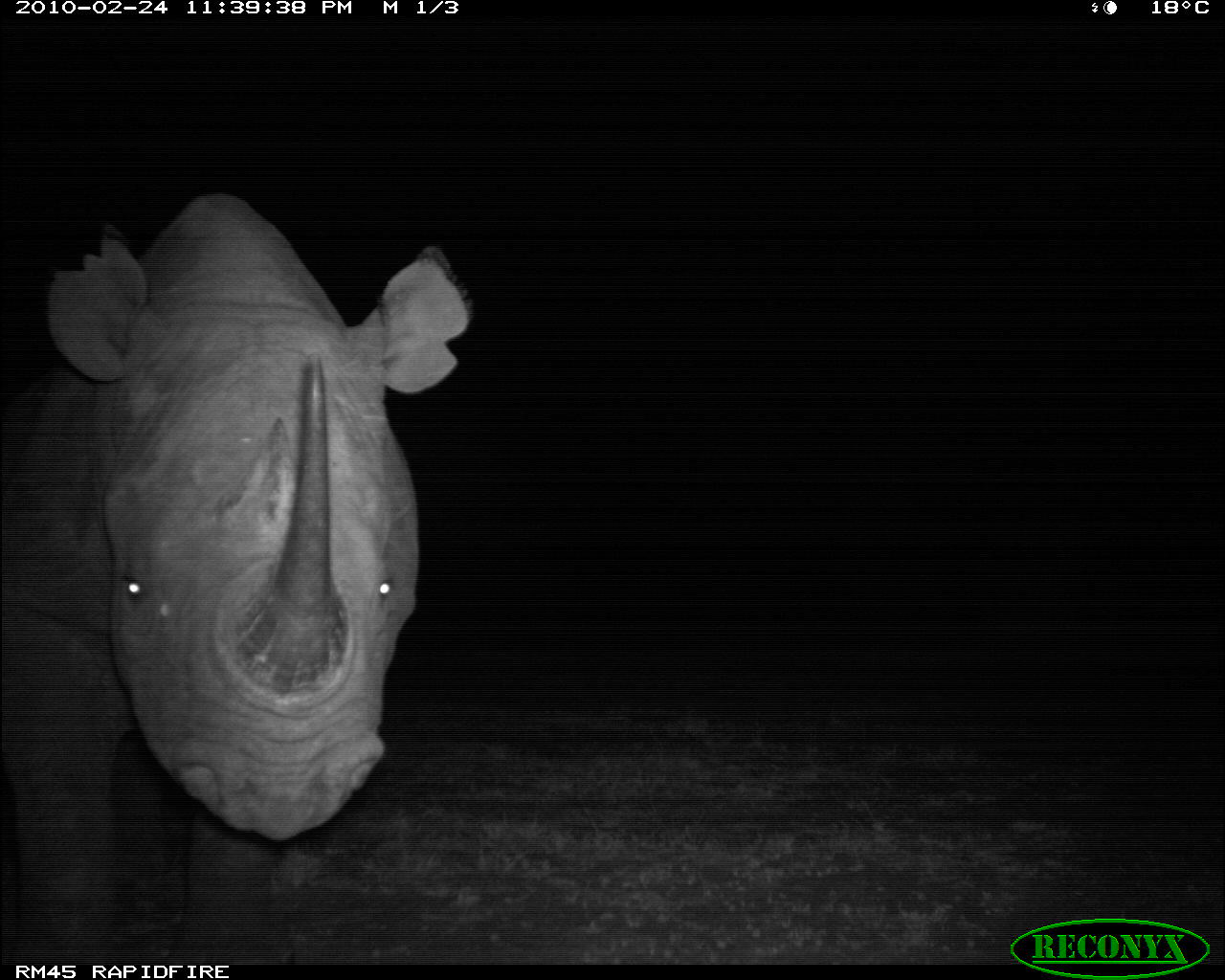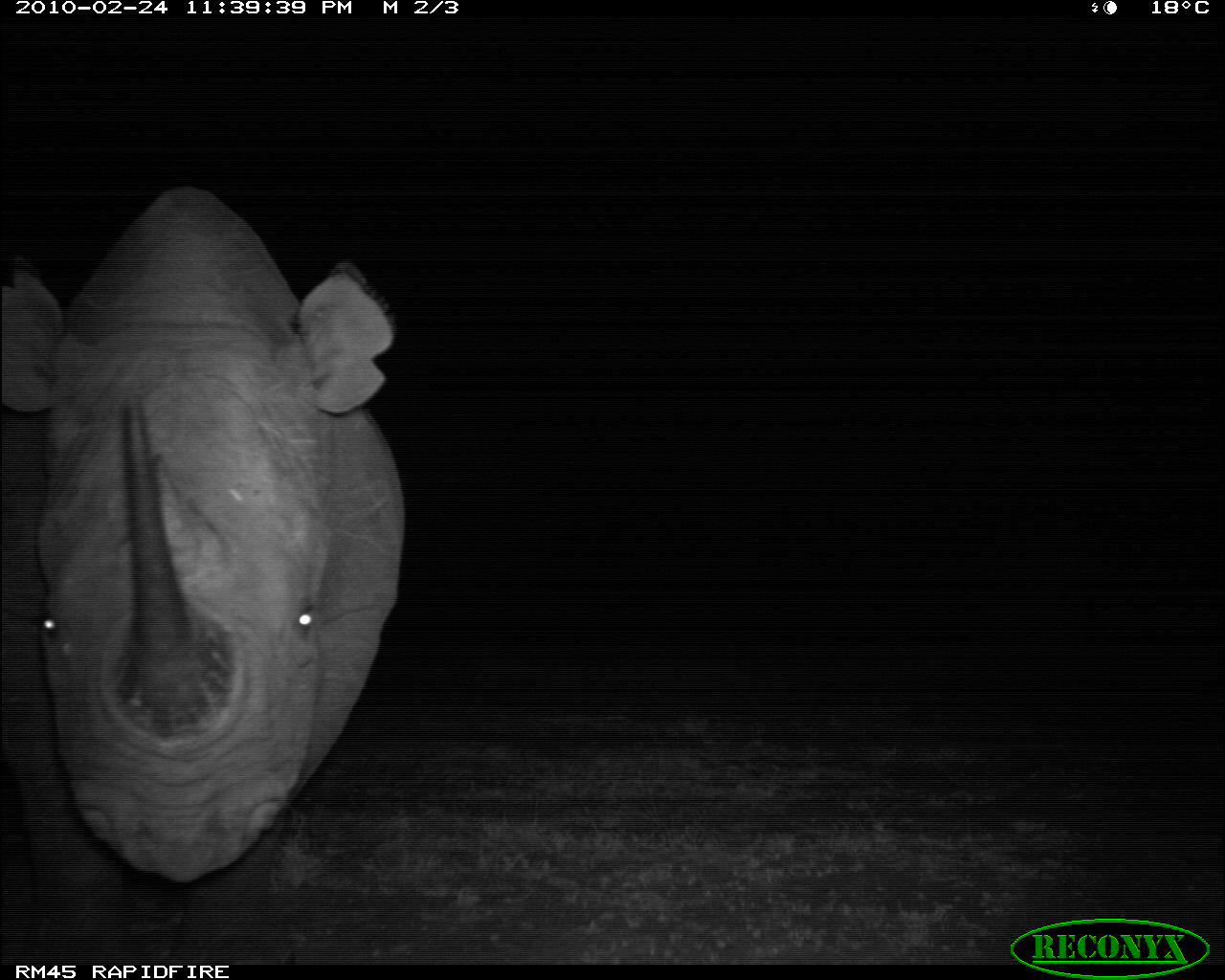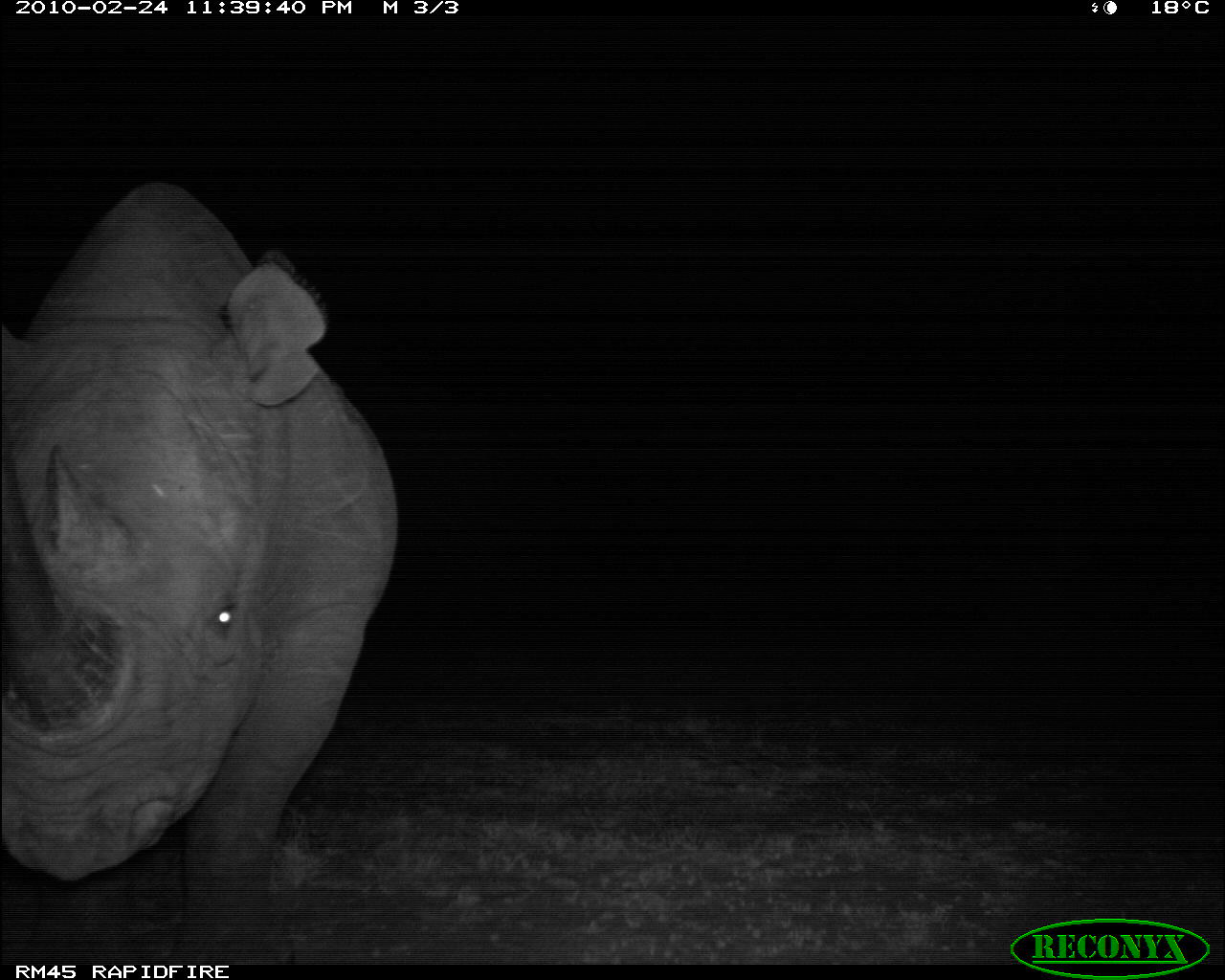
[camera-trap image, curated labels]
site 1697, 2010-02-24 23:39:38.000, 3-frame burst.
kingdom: Animalia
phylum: Chordata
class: Mammalia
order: Perissodactyla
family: Rhinocerotidae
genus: Diceros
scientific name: Diceros bicornis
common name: black rhinoceros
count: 1